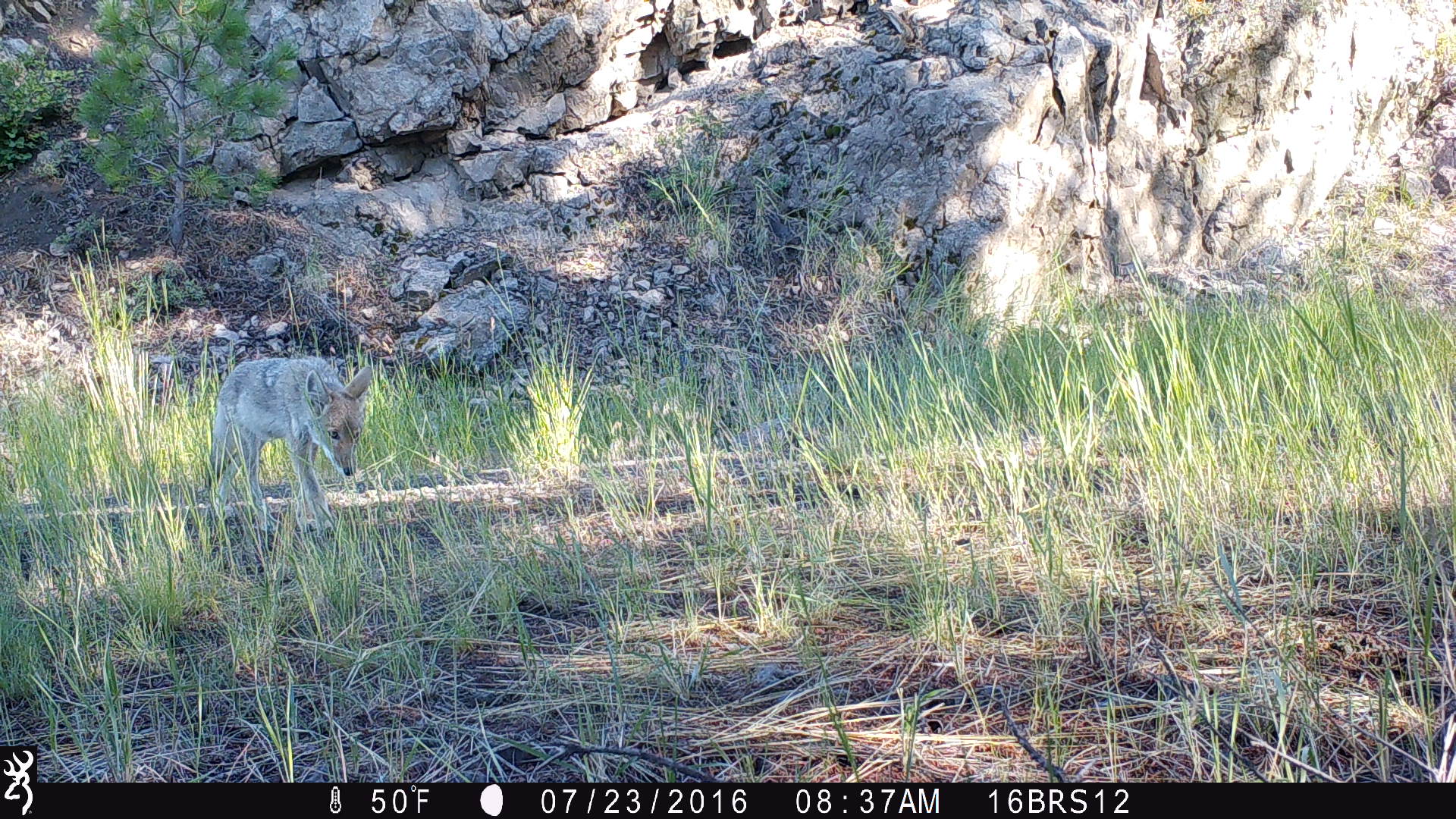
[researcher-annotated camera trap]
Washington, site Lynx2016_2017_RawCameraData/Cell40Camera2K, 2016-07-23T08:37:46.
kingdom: Animalia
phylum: Chordata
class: Mammalia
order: Carnivora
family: Canidae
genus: Canis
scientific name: Canis latrans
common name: coyote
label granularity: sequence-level